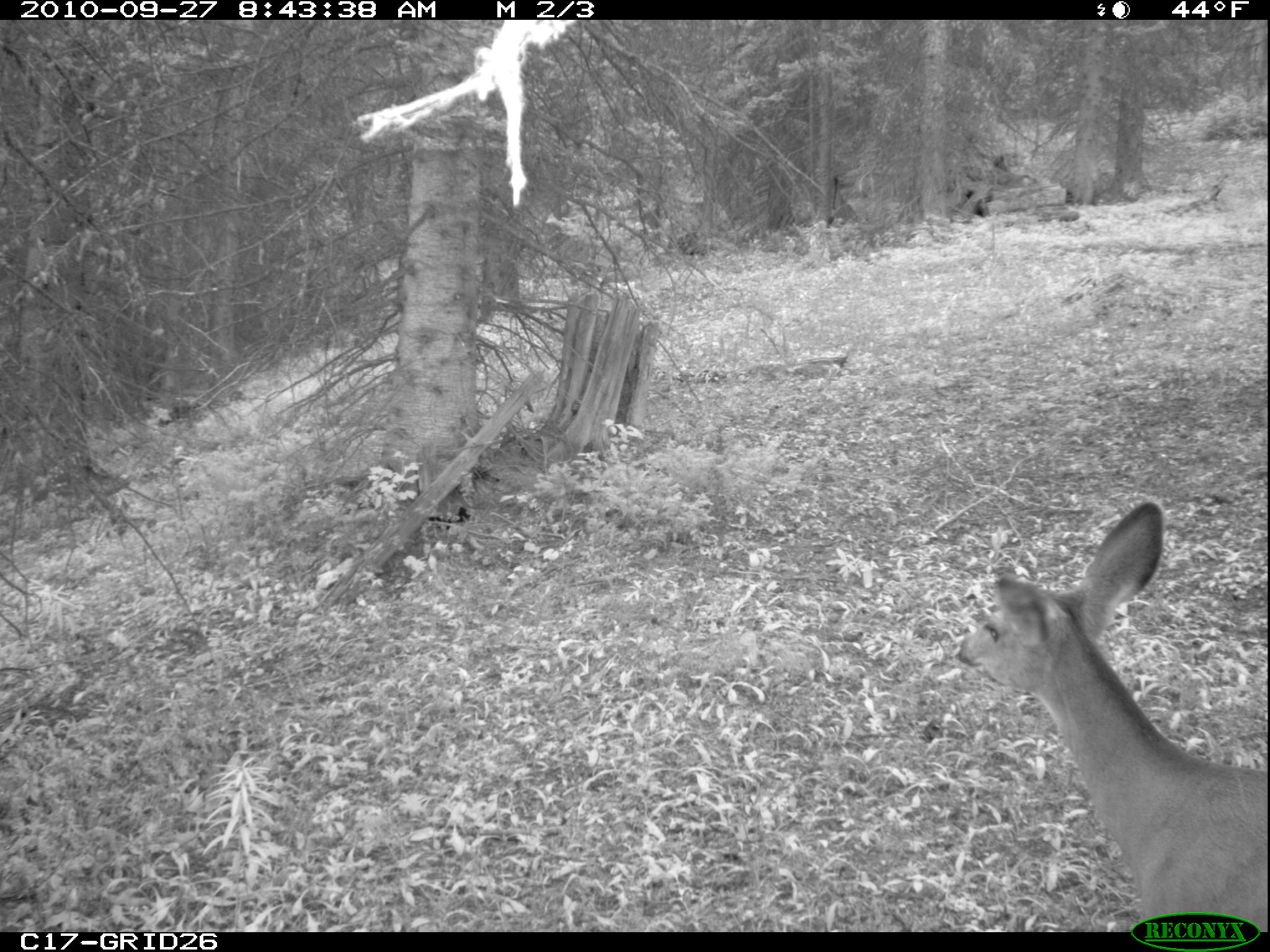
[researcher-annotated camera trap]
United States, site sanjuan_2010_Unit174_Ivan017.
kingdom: Animalia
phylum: Chordata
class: Mammalia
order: Artiodactyla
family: Cervidae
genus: Odocoileus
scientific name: Odocoileus hemionus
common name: mule deer